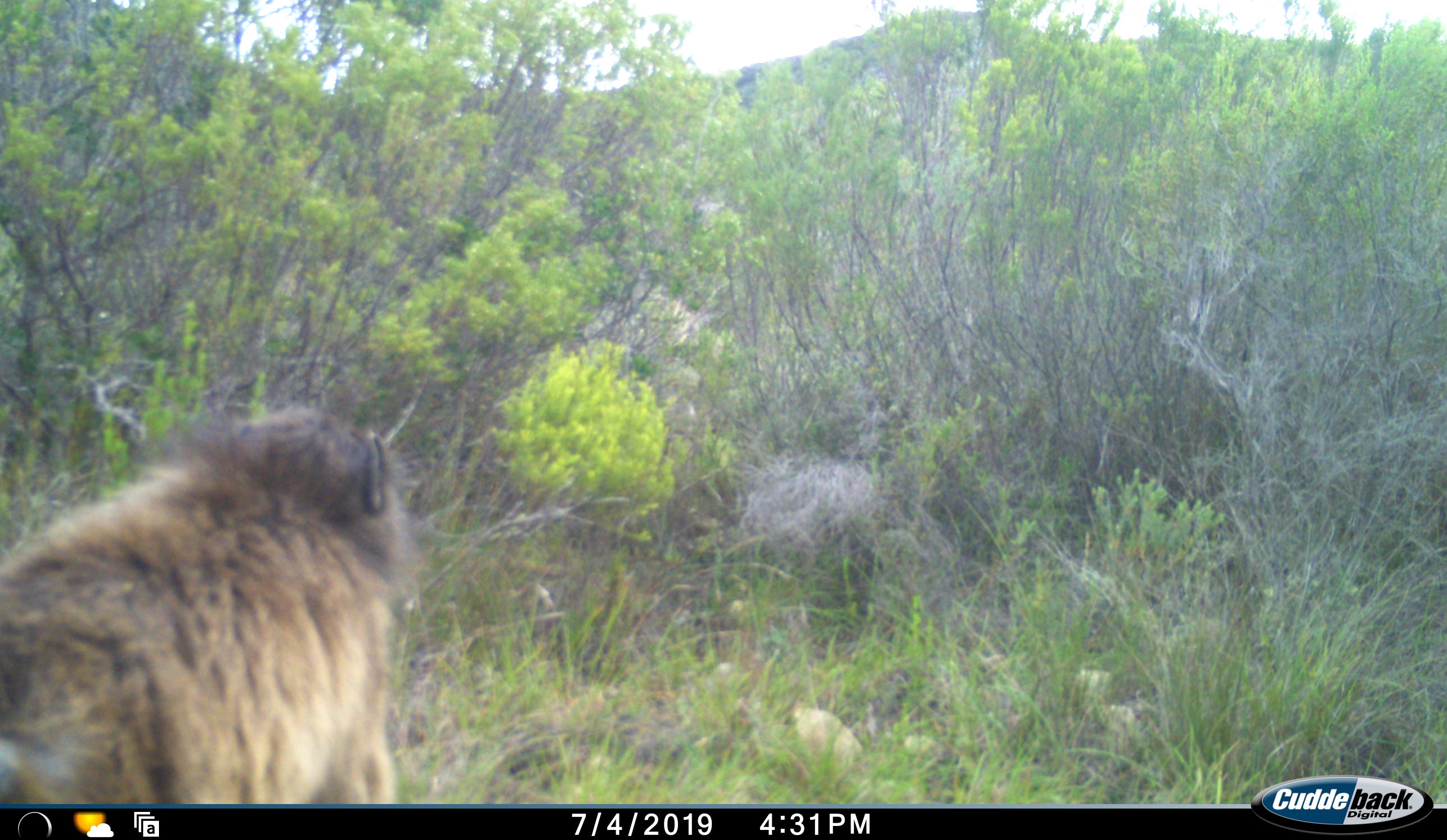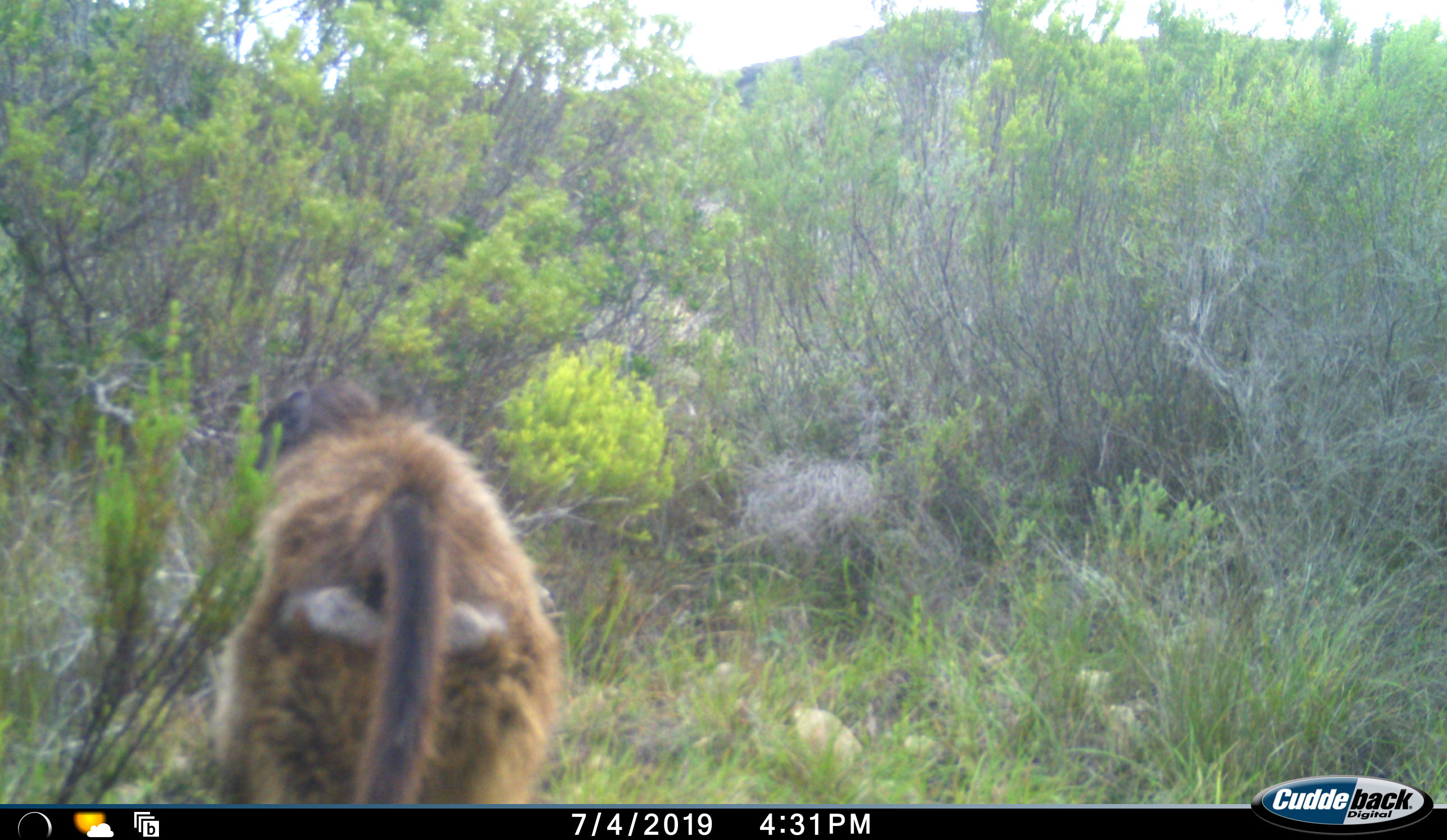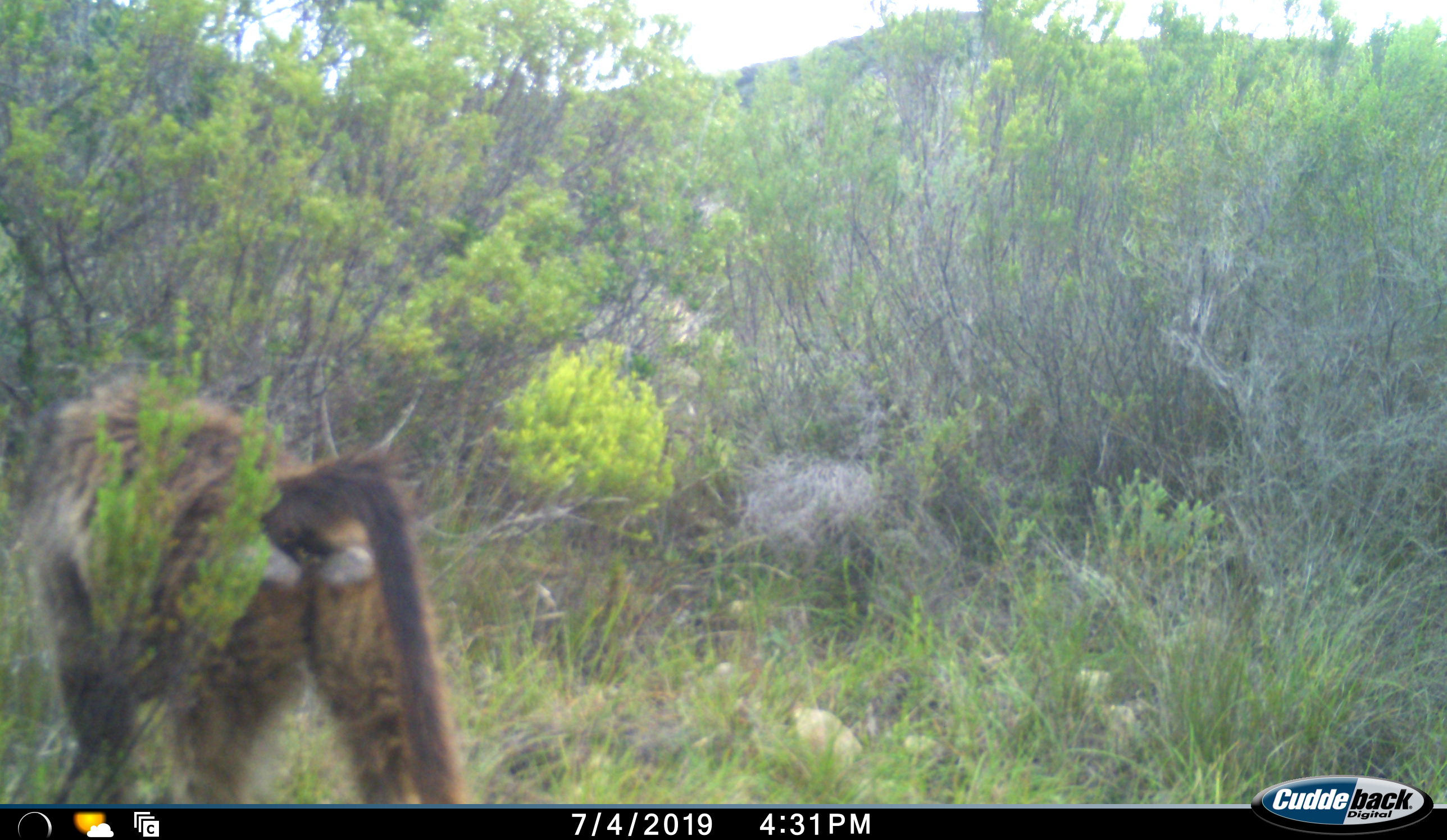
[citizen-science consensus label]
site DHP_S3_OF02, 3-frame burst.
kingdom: Animalia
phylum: Chordata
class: Mammalia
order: Primates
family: Cercopithecidae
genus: Papio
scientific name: Papio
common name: baboon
Baboon (Papio), count 1. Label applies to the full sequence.